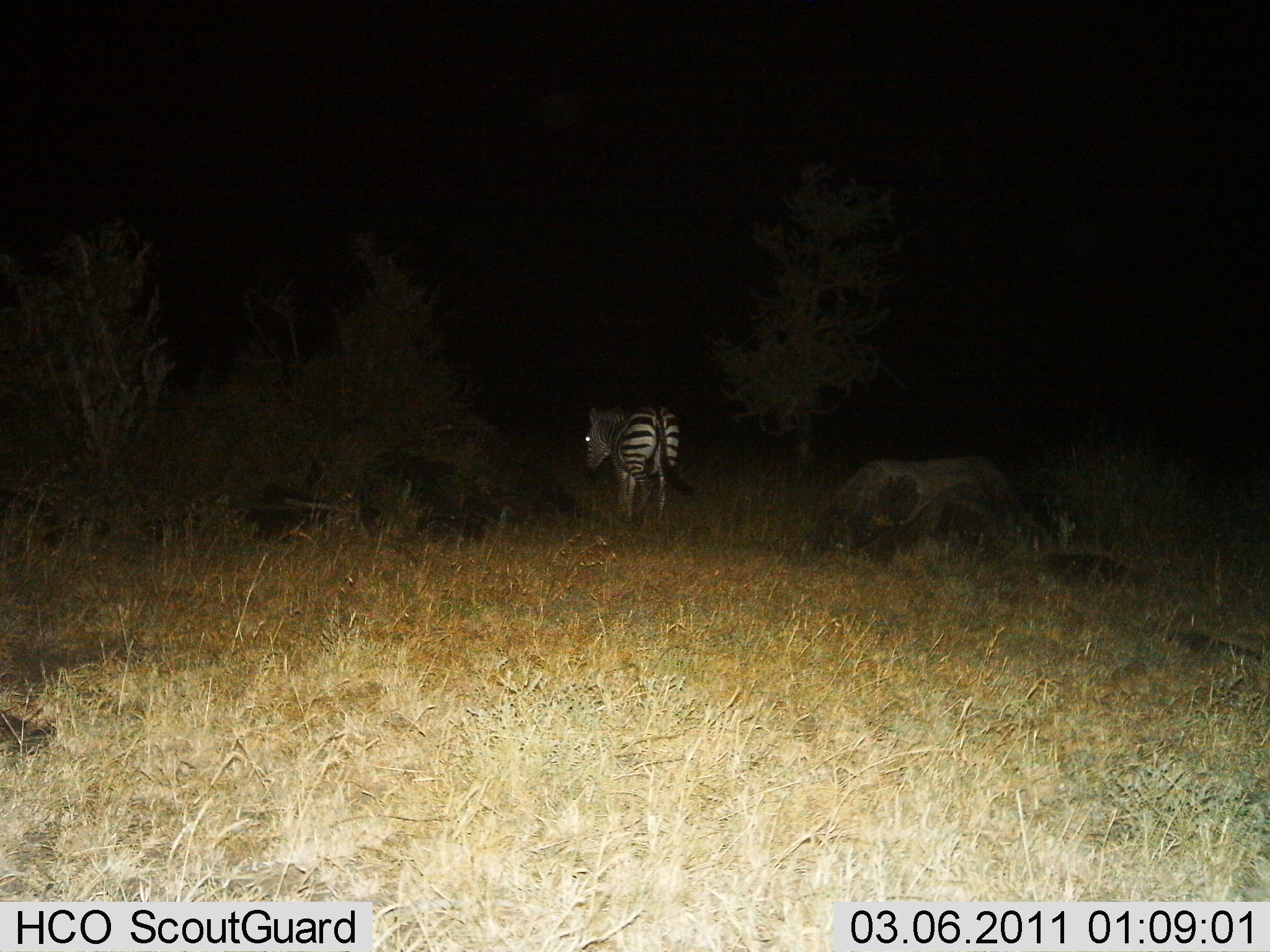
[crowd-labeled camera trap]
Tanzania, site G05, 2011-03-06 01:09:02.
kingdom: Animalia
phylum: Chordata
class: Mammalia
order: Perissodactyla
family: Equidae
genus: Equus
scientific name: Equus quagga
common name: plains zebra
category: zebra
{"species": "zebra (plains zebra) (Equus quagga)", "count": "1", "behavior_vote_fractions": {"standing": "69%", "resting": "0%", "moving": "25%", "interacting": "0%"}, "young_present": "0%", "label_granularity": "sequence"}